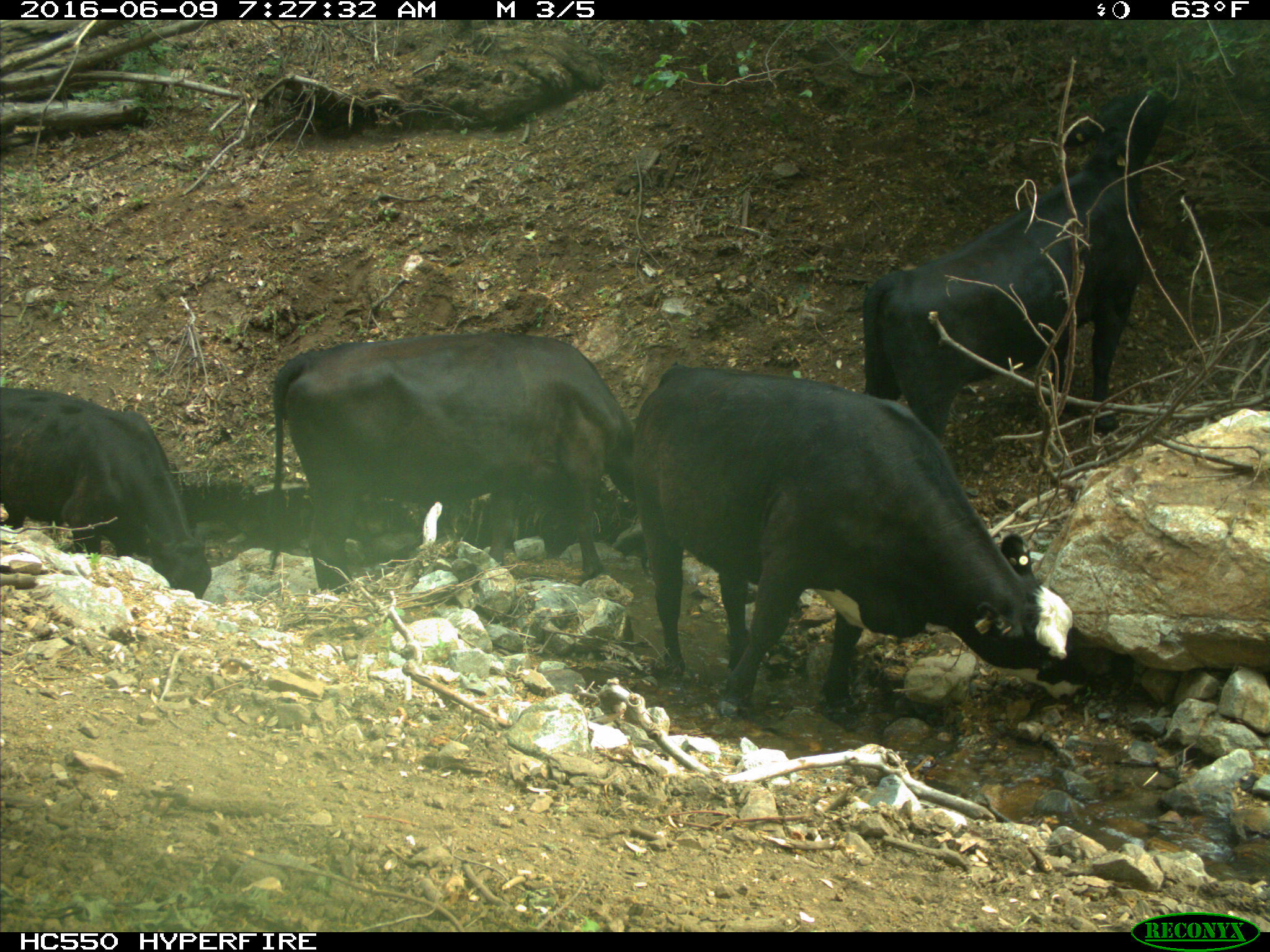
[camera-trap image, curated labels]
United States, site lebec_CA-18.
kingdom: Animalia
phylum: Chordata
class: Mammalia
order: Artiodactyla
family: Bovidae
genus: Bos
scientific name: Bos taurus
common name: domestic cow